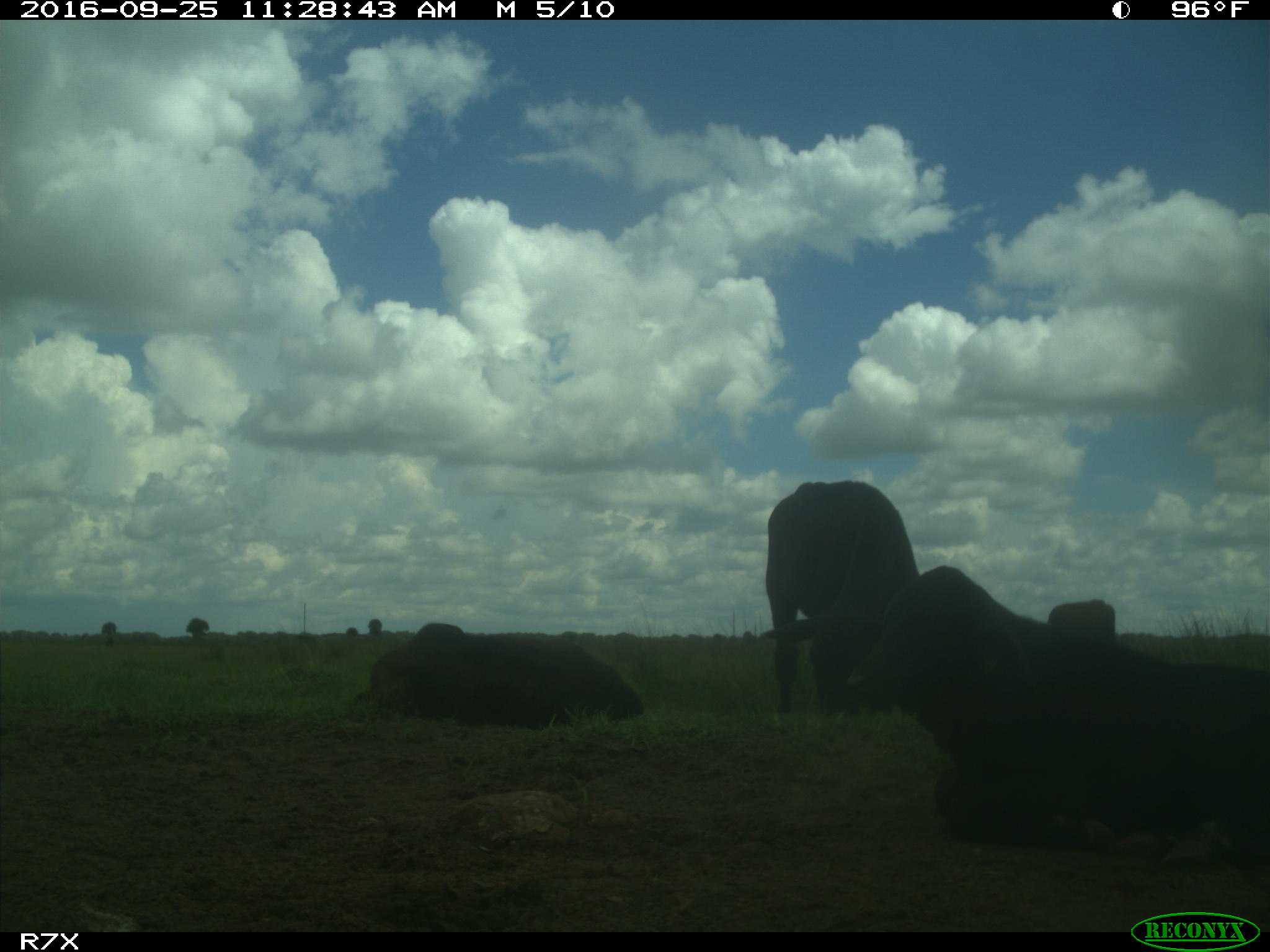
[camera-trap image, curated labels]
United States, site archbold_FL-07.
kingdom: Animalia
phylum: Chordata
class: Mammalia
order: Artiodactyla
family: Bovidae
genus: Bos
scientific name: Bos taurus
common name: domestic cow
Bos taurus (domestic cow).